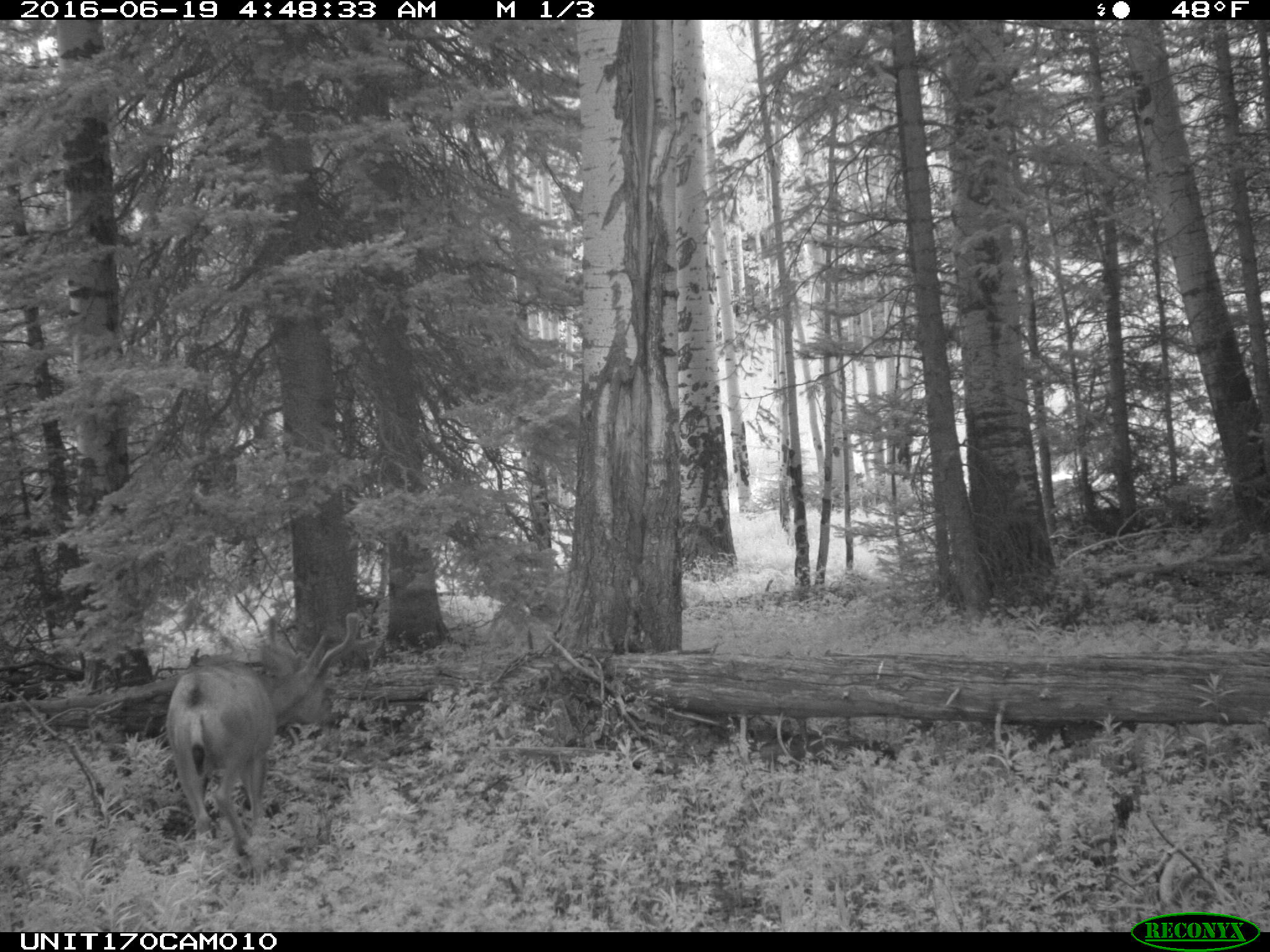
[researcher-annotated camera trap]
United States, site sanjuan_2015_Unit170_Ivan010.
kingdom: Animalia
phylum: Chordata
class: Mammalia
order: Artiodactyla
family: Cervidae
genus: Odocoileus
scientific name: Odocoileus hemionus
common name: mule deer